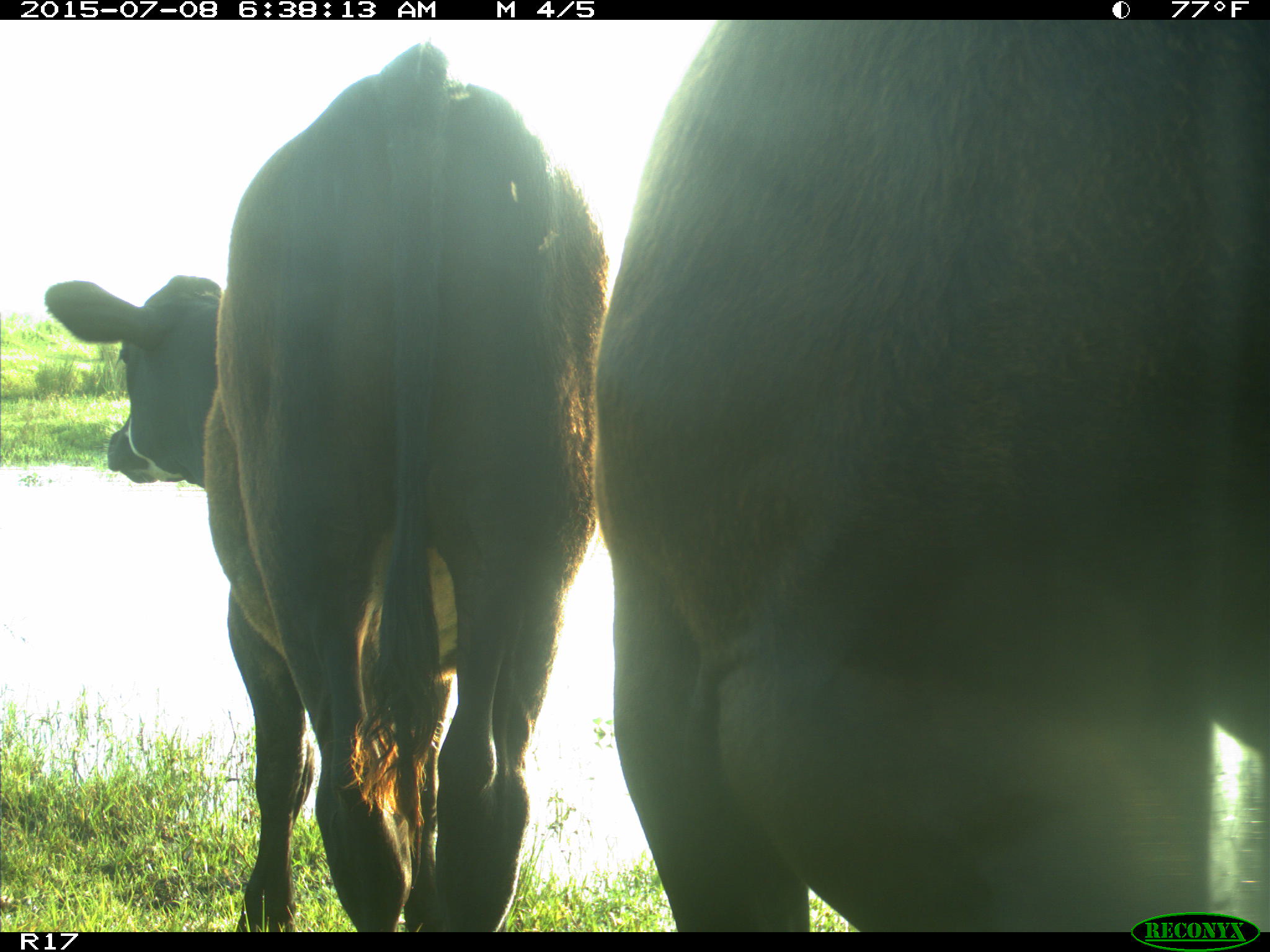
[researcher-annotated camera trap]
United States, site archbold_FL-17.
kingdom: Animalia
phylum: Chordata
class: Mammalia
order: Artiodactyla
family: Bovidae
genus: Bos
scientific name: Bos taurus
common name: domestic cow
Bos taurus (domestic cow).